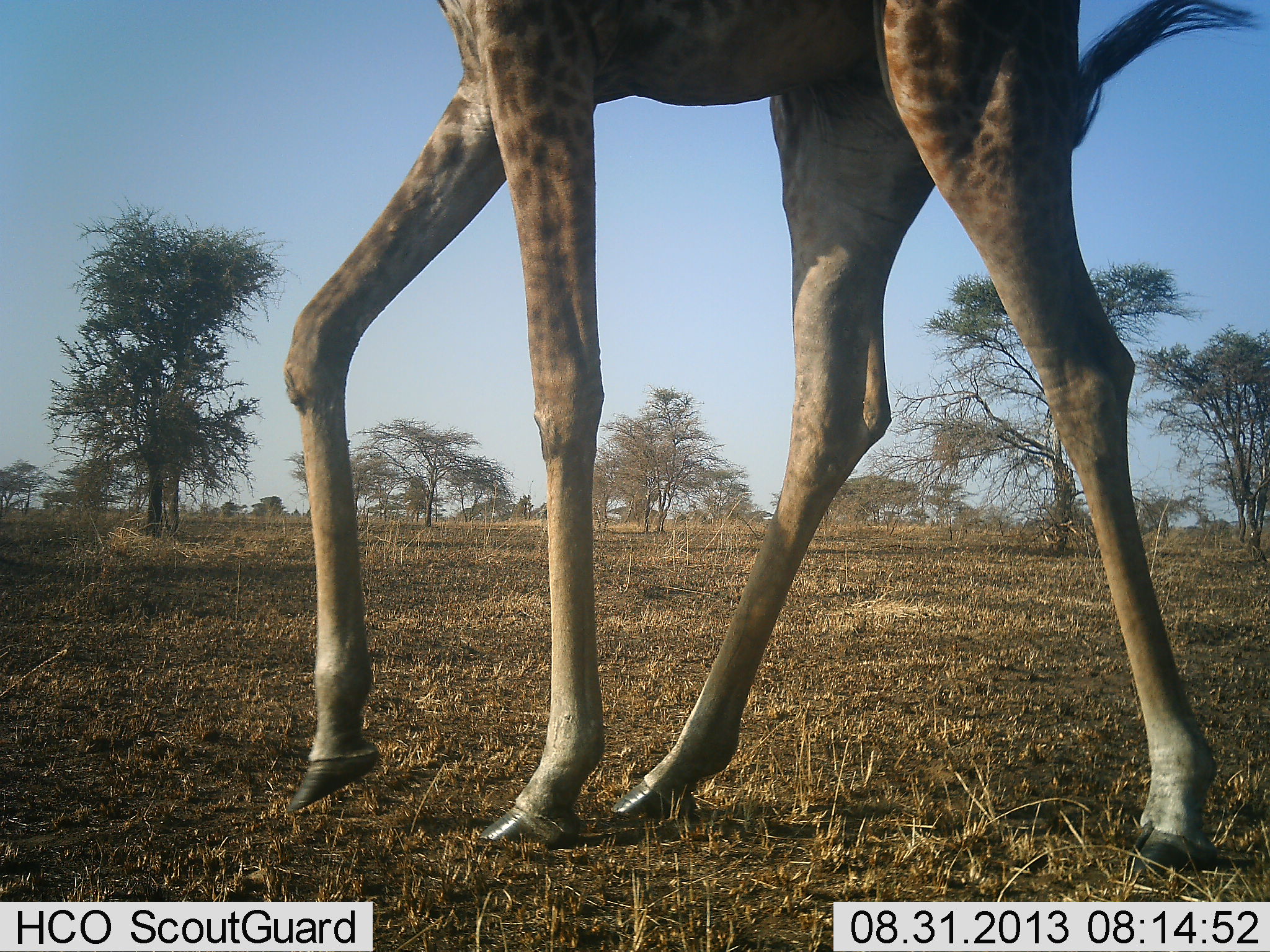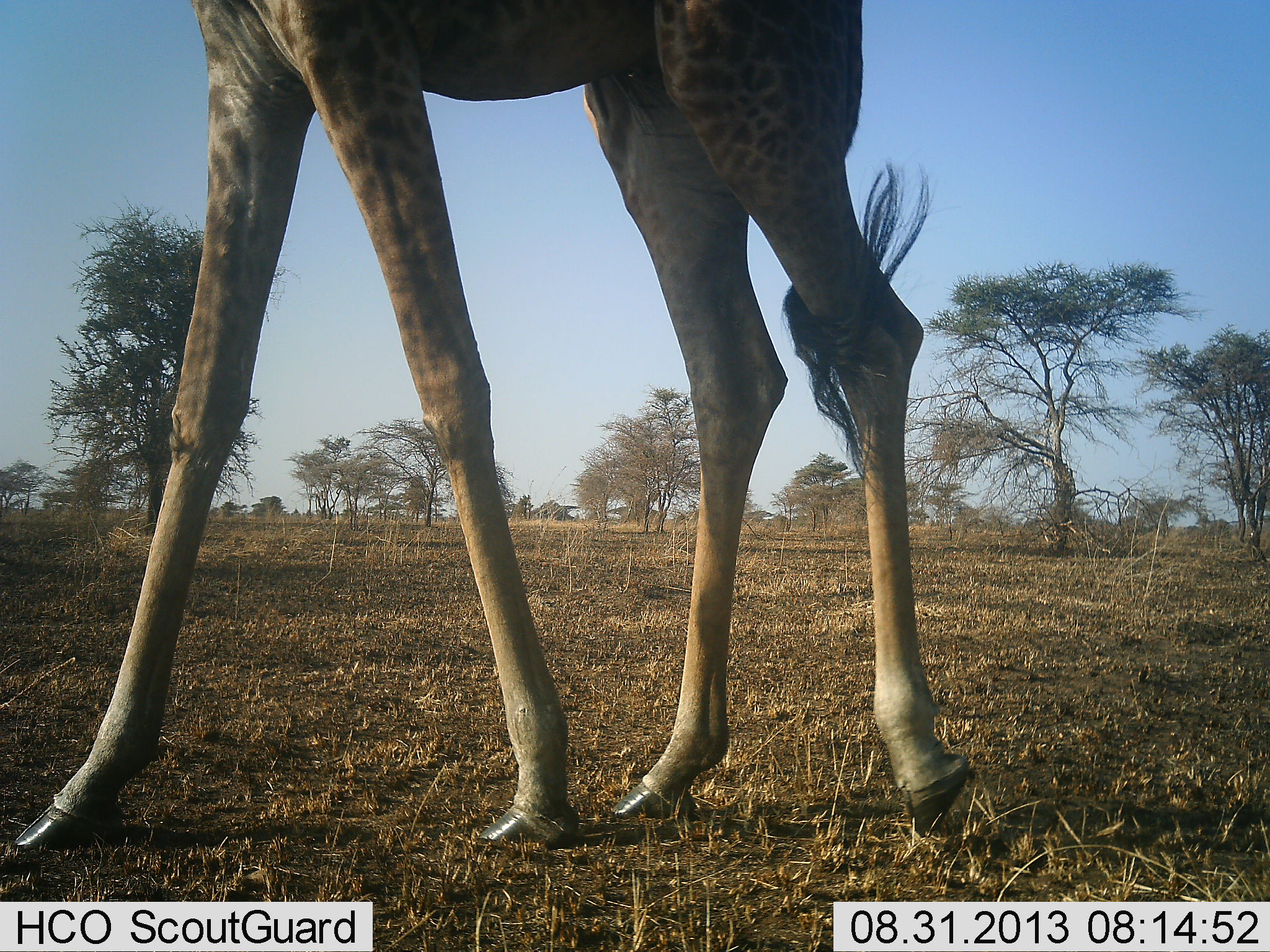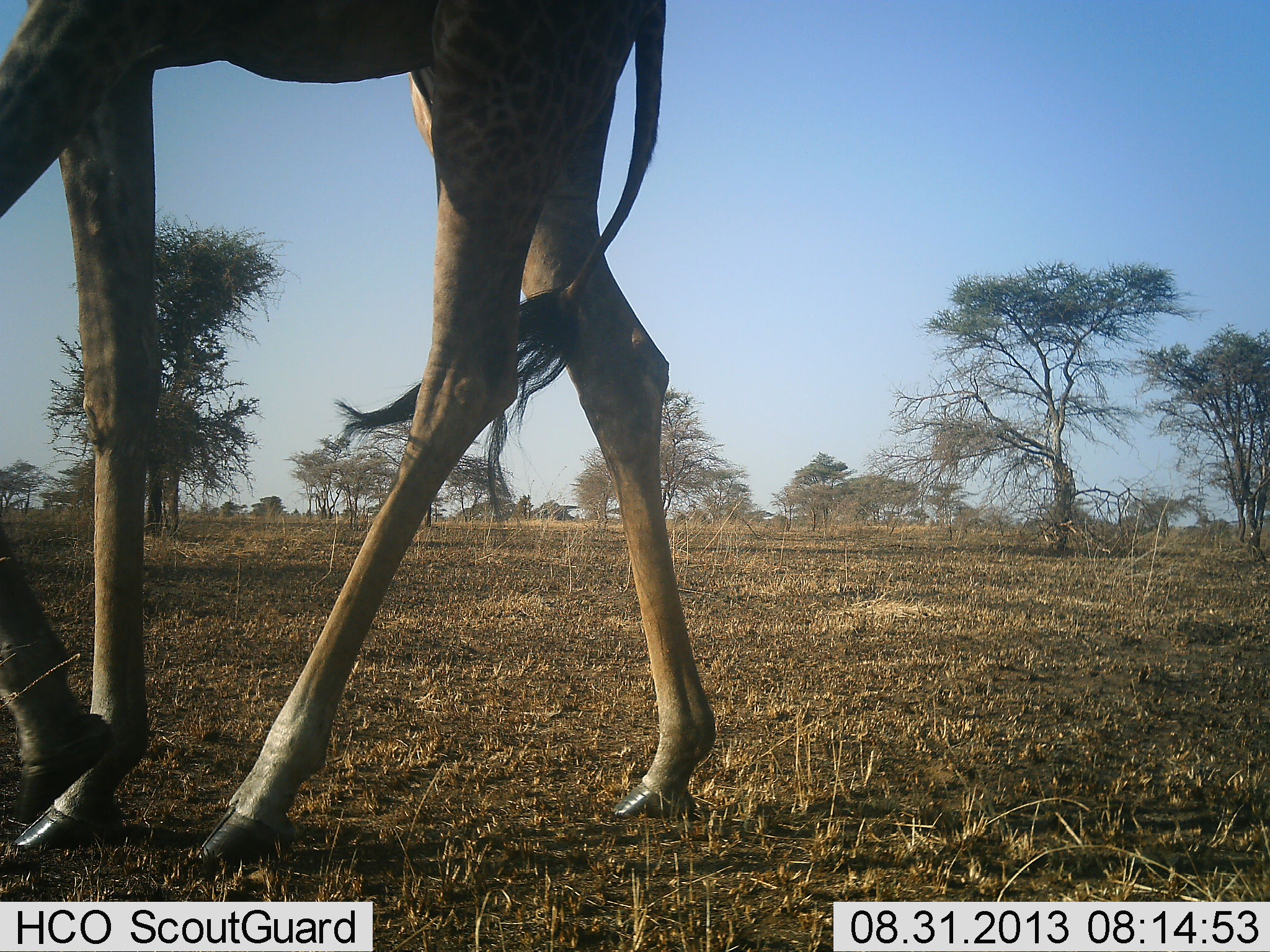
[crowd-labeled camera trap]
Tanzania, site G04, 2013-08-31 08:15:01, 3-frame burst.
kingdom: Animalia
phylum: Chordata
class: Mammalia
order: Artiodactyla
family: Giraffidae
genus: Giraffa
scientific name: Giraffa camelopardalis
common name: giraffe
Giraffe (Giraffa camelopardalis), count 1. Behavior (volunteer vote fractions): standing 20%, resting 0%, moving 100%, interacting 0%. Young present (vote fraction): 0%. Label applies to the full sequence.